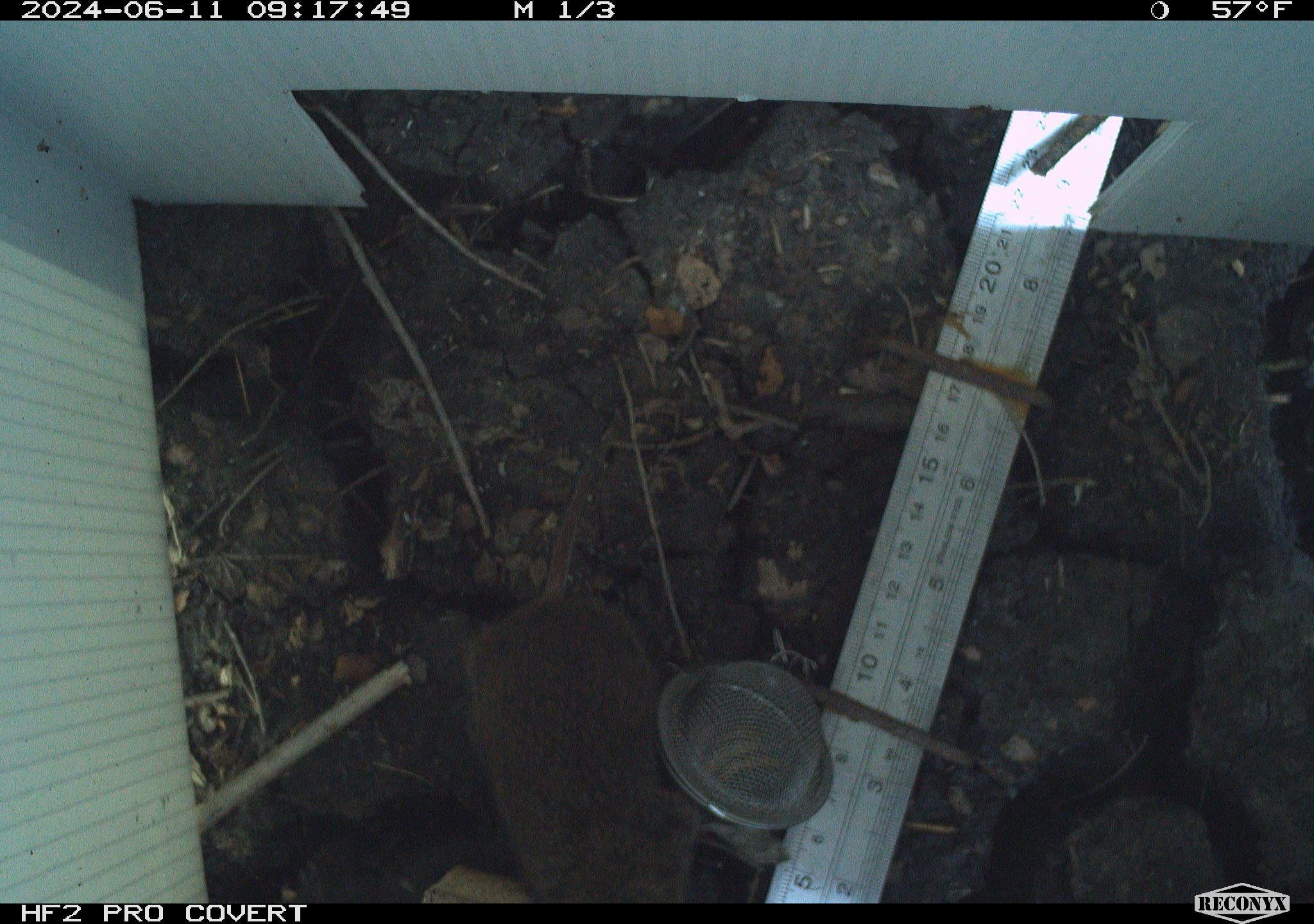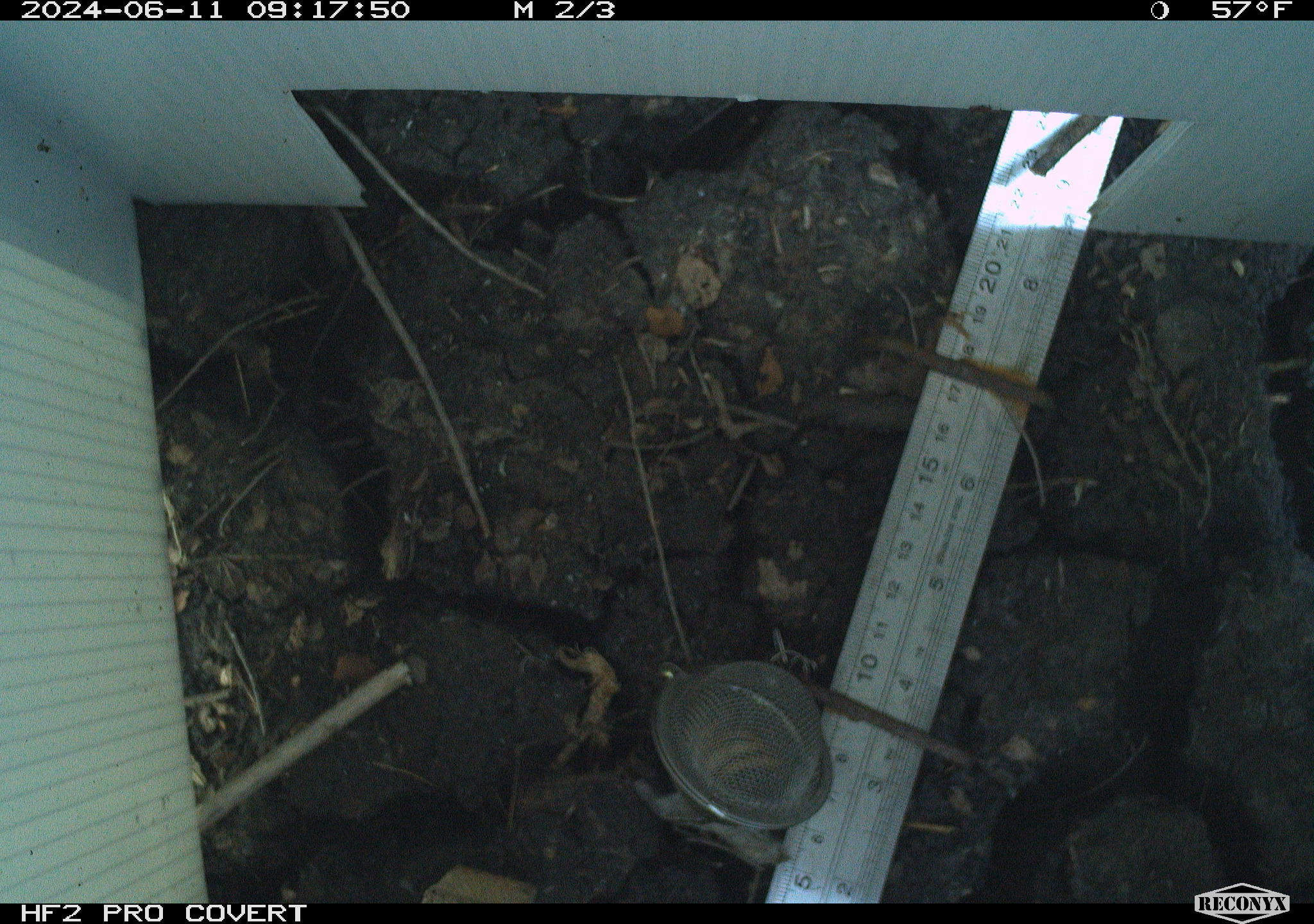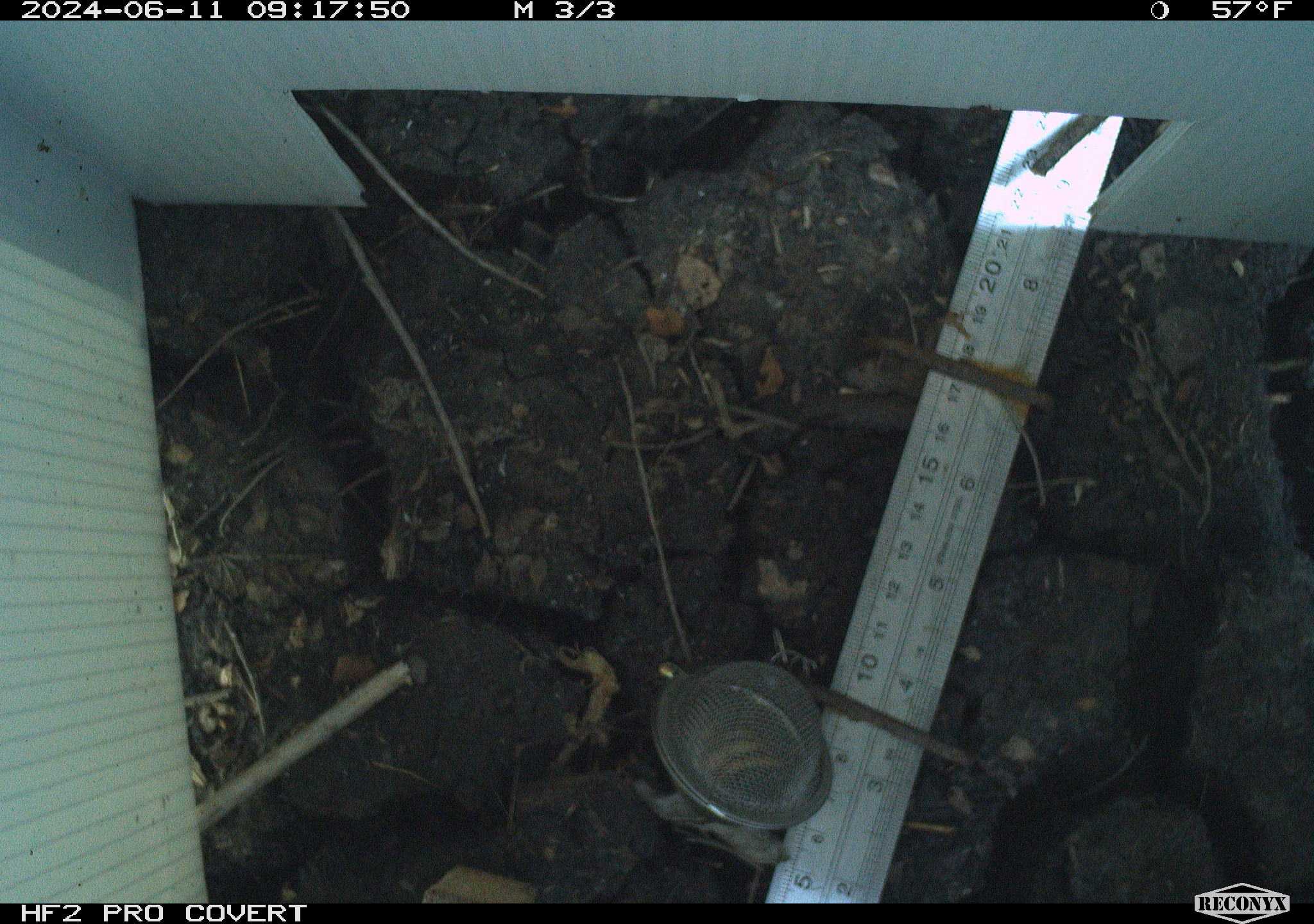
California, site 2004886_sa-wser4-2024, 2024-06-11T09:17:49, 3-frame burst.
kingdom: Animalia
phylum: Chordata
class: Mammalia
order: Rodentia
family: Cricetidae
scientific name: Arvicolinae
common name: voles, lemmings, and muskrats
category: arvicolinae subfamily